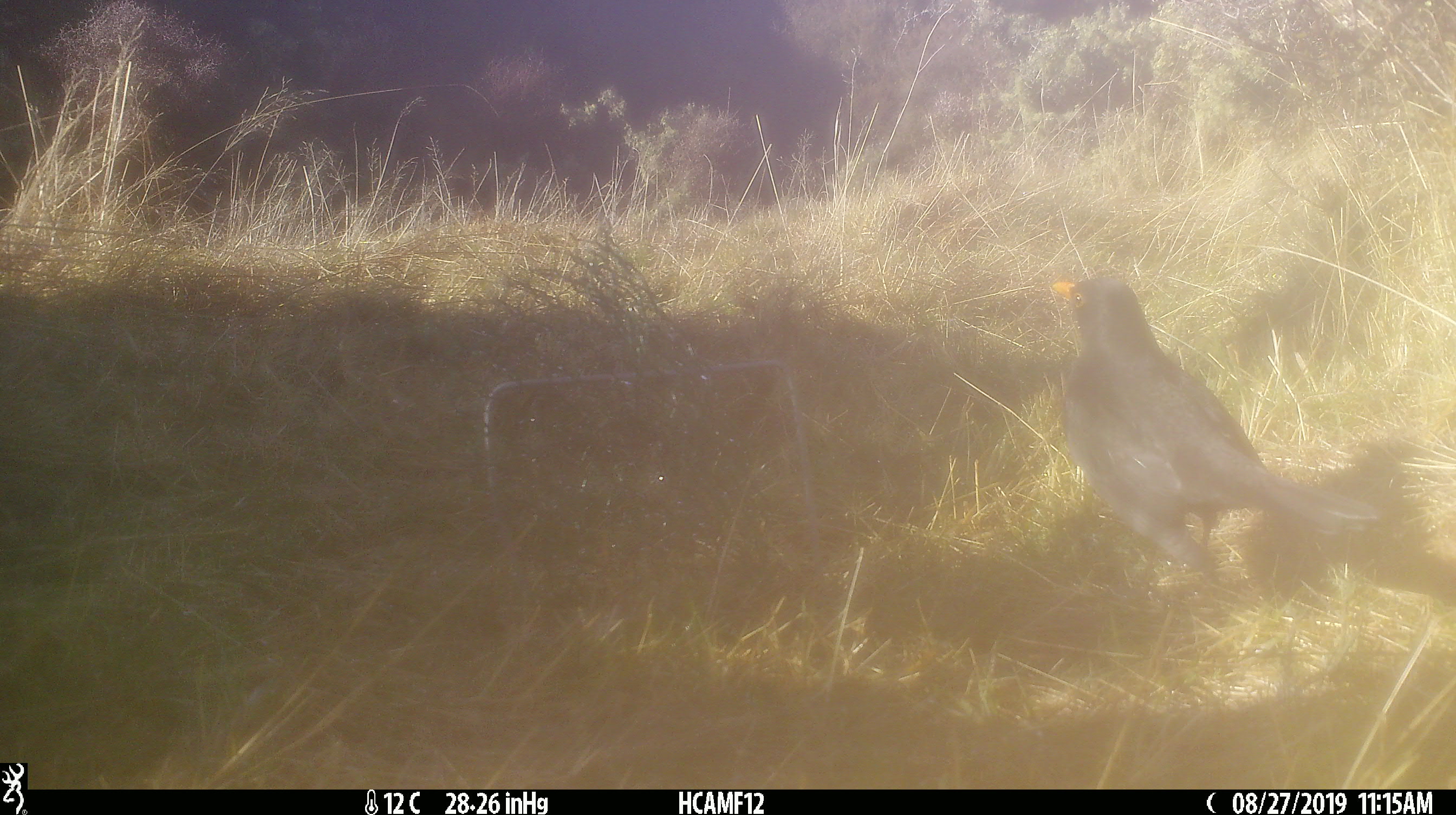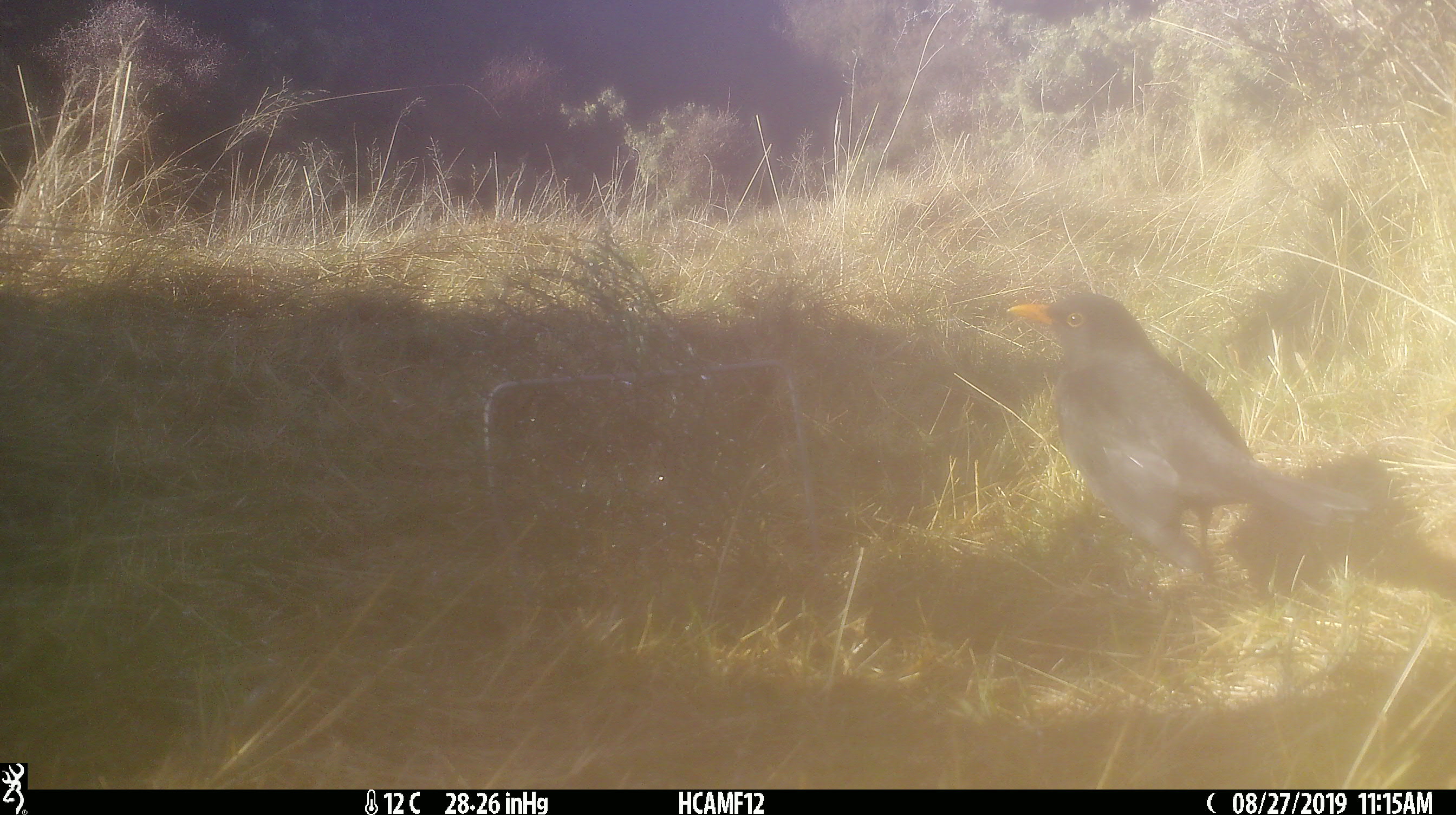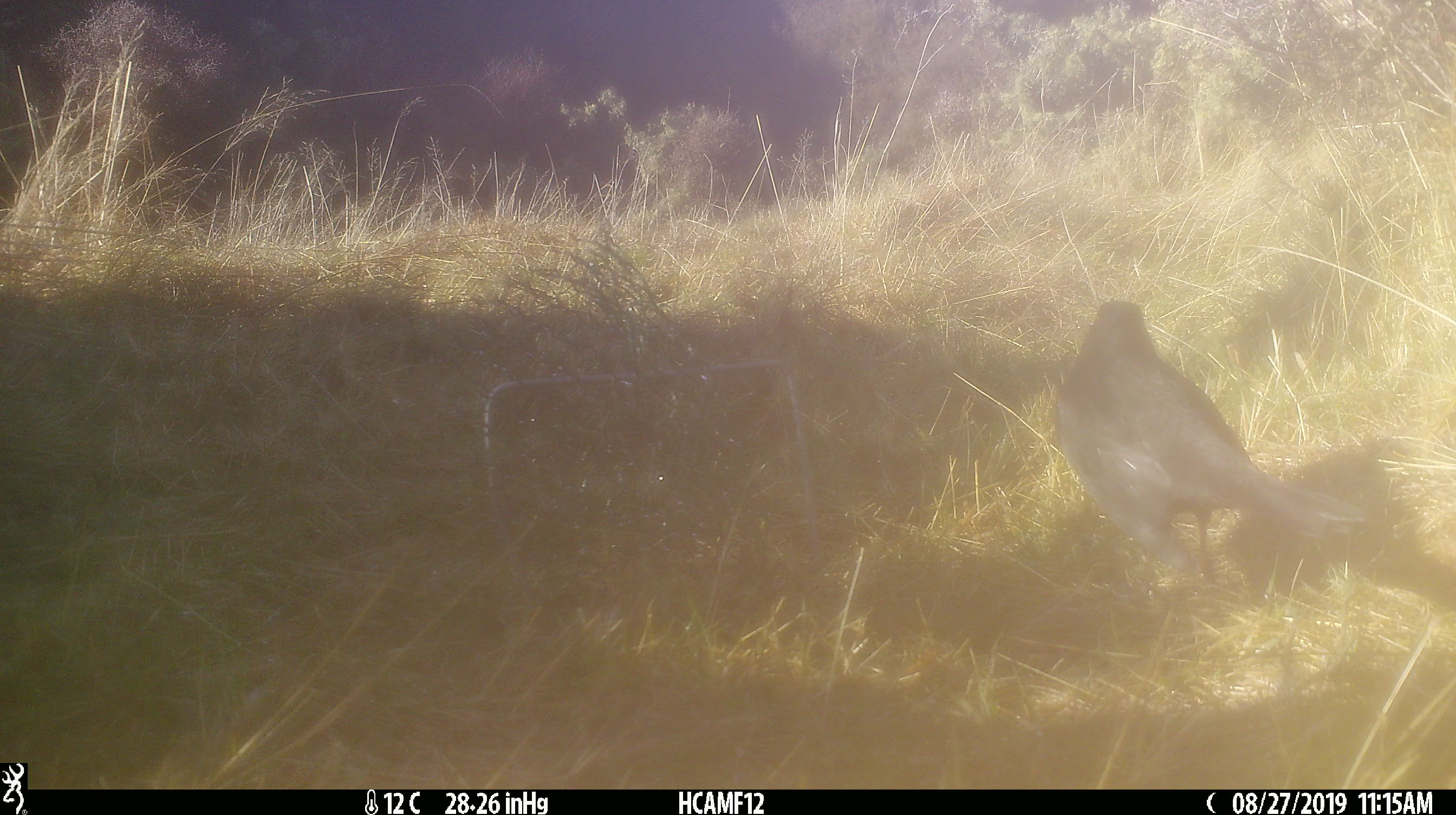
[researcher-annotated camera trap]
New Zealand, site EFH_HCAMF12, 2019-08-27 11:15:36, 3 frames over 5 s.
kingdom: Animalia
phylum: Chordata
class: Aves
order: Passeriformes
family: Turdidae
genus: Turdus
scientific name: Turdus merula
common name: eurasian blackbird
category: blackbird